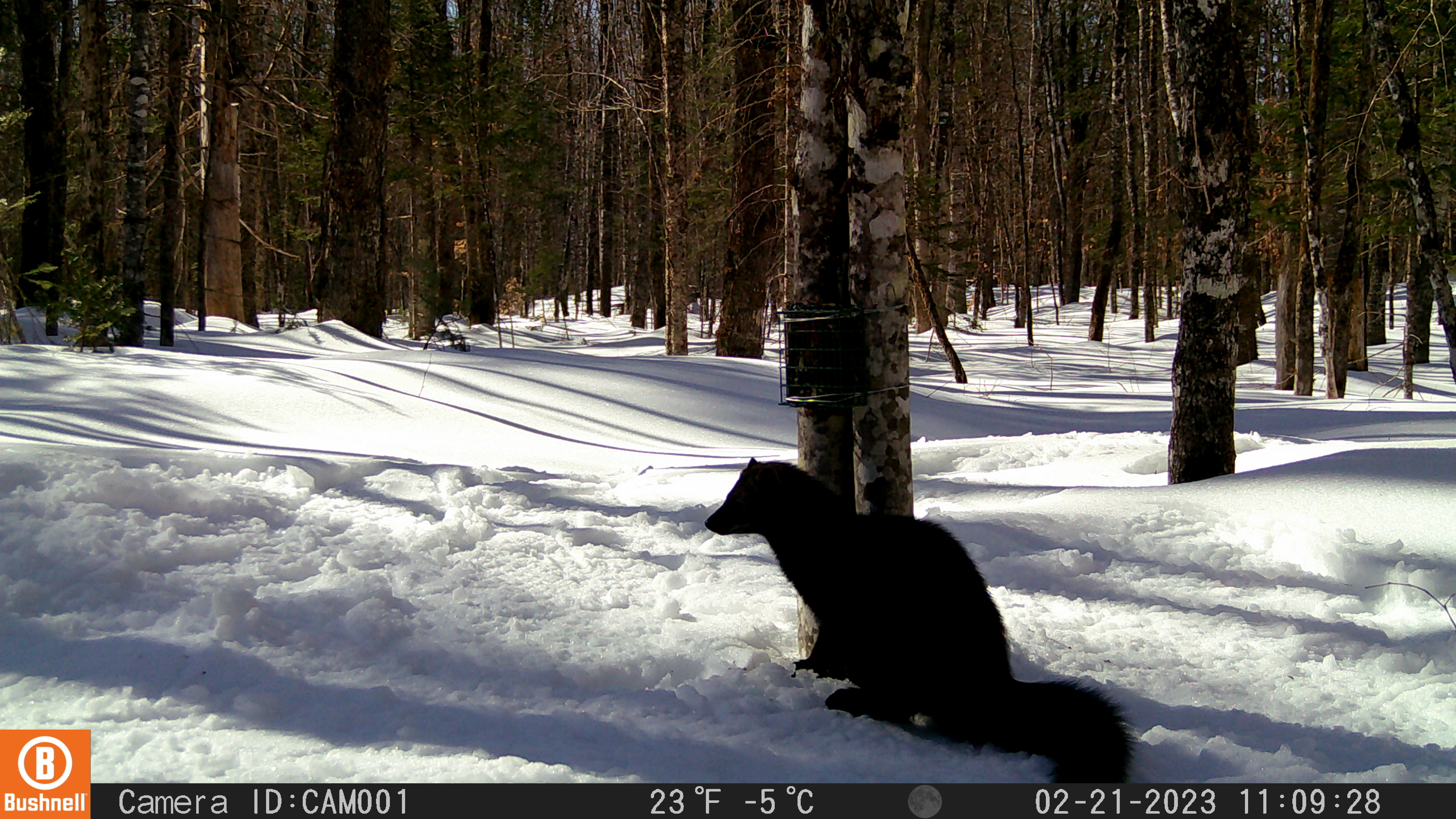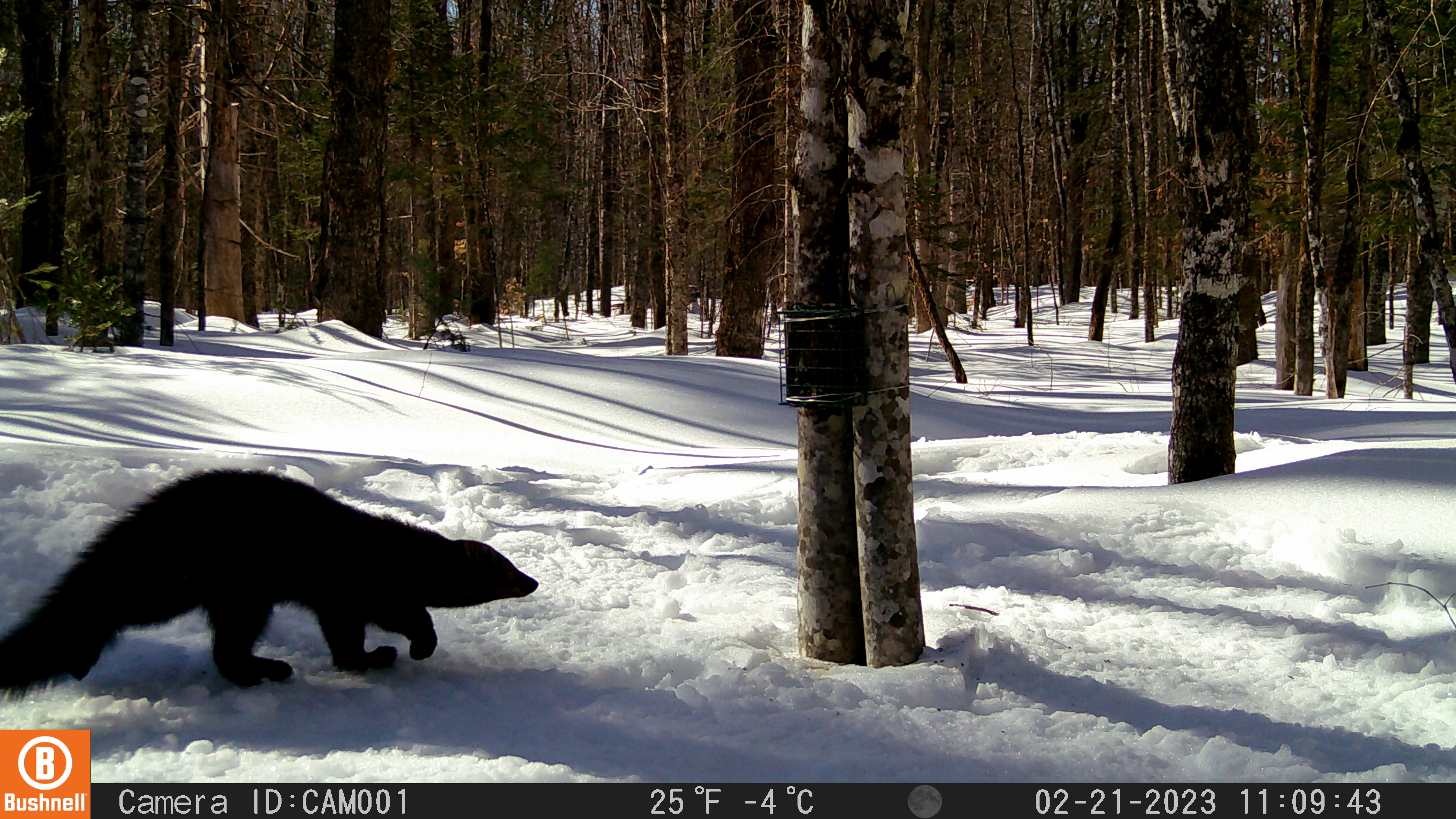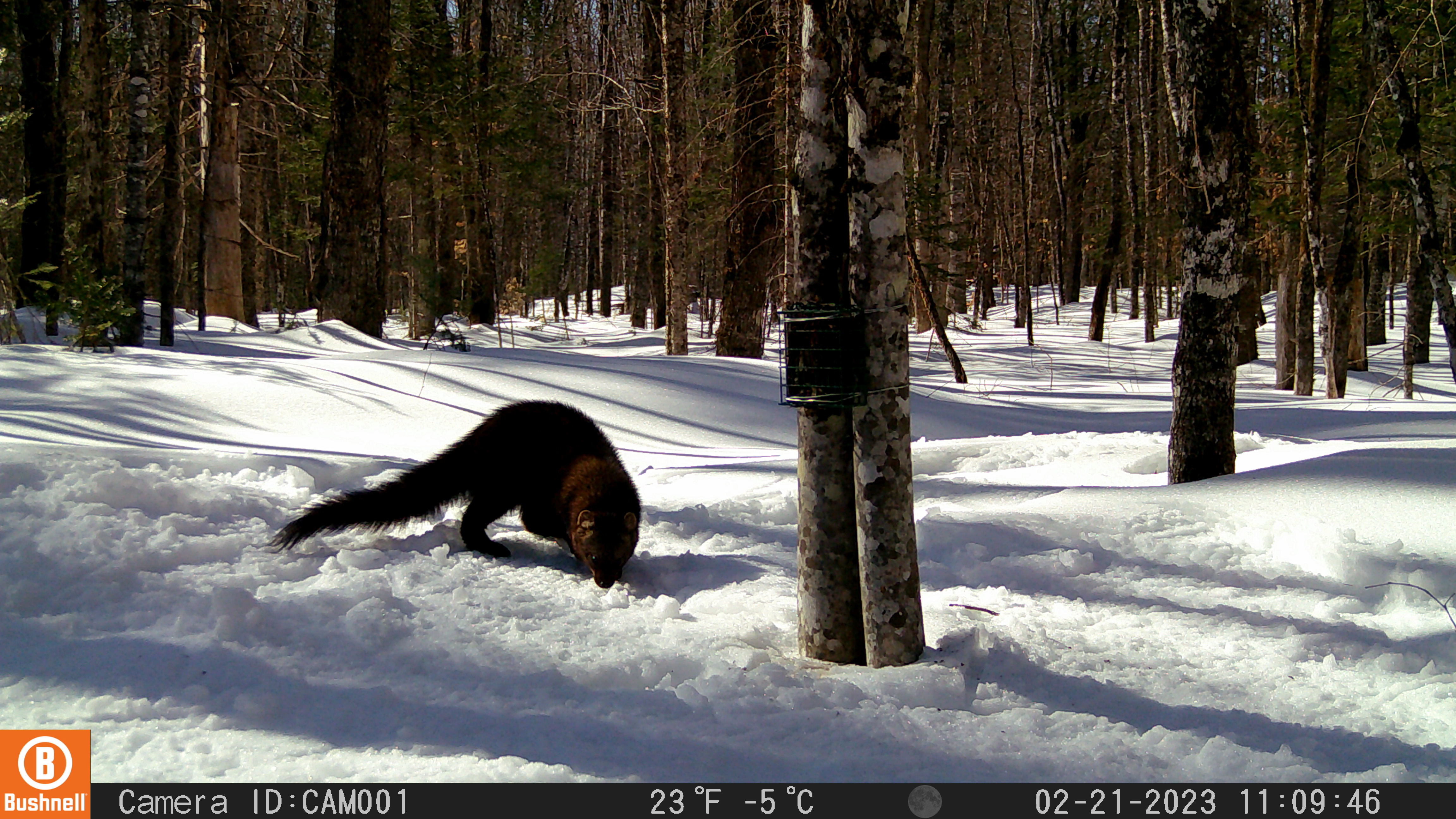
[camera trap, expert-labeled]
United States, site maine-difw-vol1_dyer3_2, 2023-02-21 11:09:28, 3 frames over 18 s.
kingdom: Animalia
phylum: Chordata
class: Mammalia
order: Carnivora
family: Mustelidae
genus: Pekania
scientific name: Pekania pennanti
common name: fisher